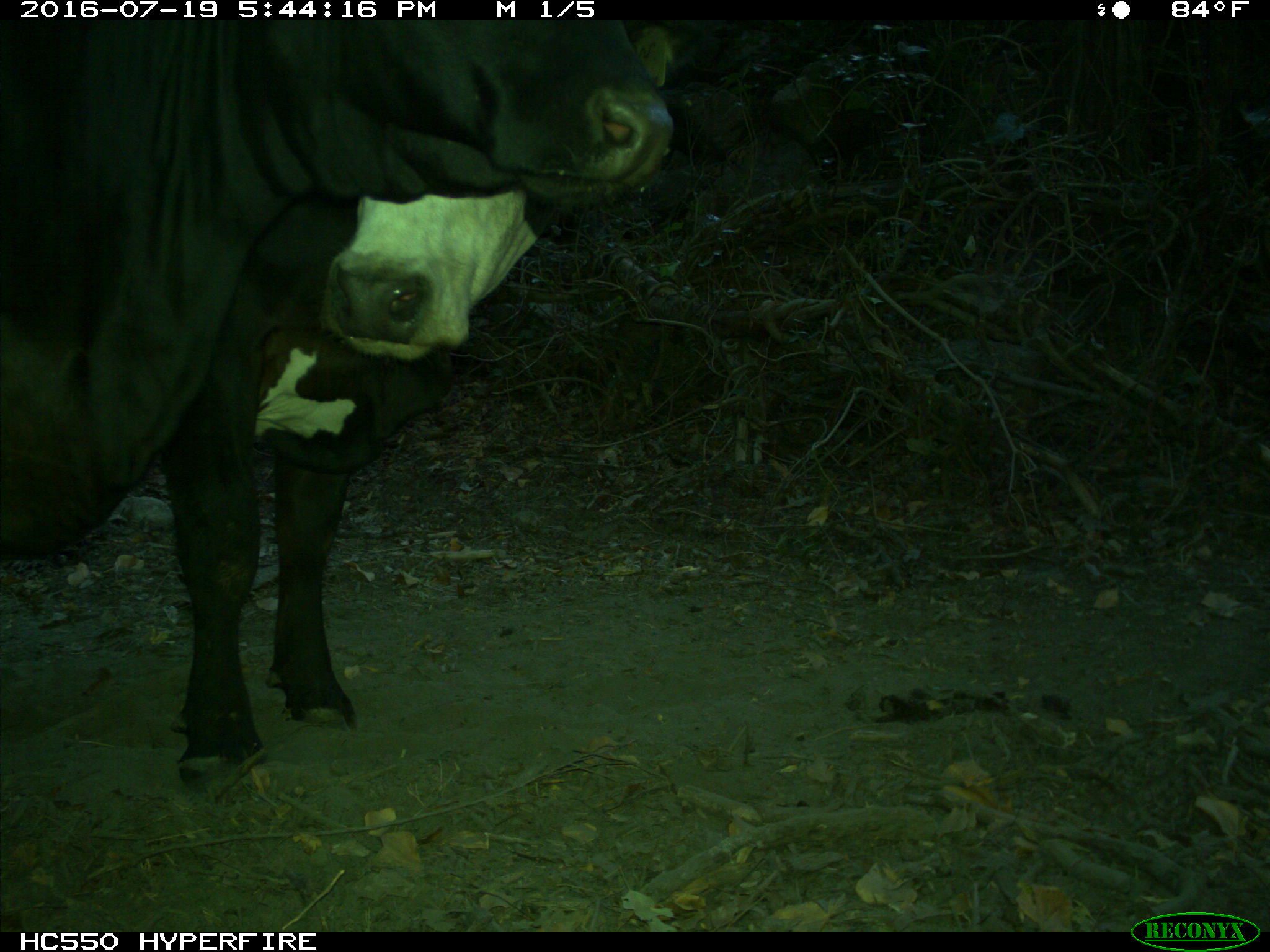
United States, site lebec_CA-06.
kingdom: Animalia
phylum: Chordata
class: Mammalia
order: Artiodactyla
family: Bovidae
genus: Bos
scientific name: Bos taurus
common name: domestic cow